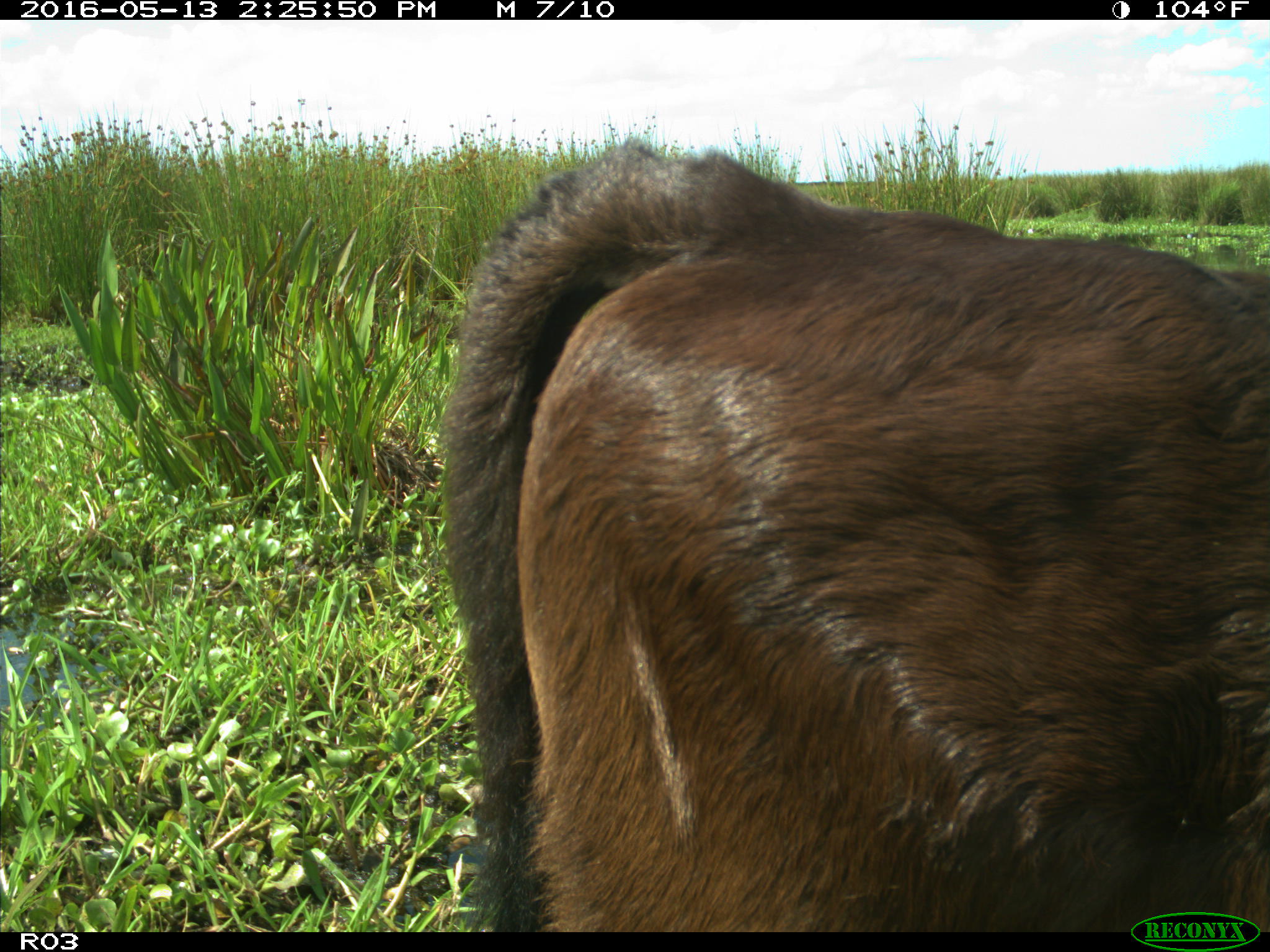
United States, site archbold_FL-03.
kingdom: Animalia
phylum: Chordata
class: Mammalia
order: Artiodactyla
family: Bovidae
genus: Bos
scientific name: Bos taurus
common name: domestic cow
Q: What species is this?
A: Bos taurus (domestic cow).